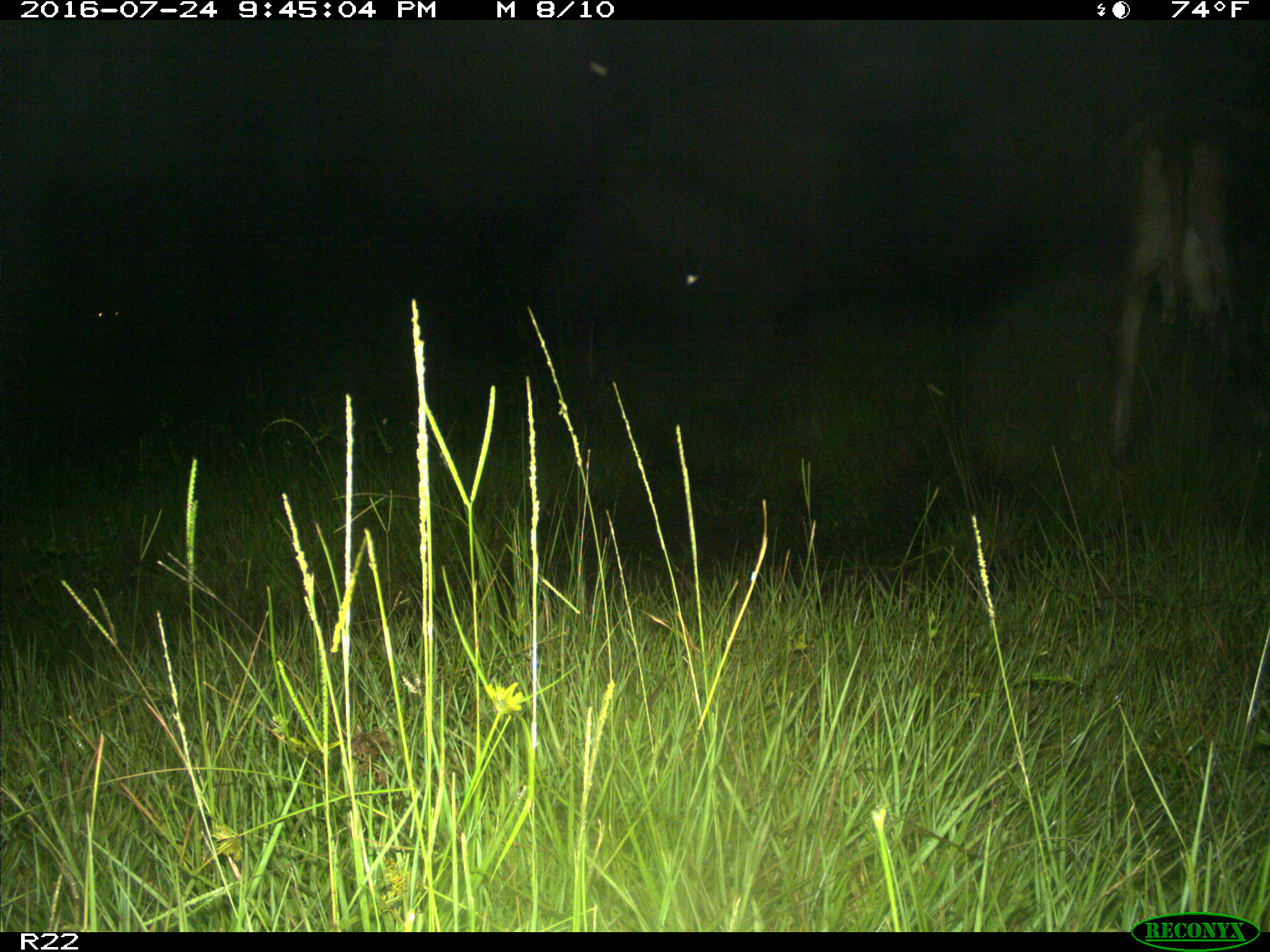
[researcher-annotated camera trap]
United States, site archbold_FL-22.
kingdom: Animalia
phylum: Chordata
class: Mammalia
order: Artiodactyla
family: Bovidae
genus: Bos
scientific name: Bos taurus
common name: domestic cow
Bos taurus (domestic cow).